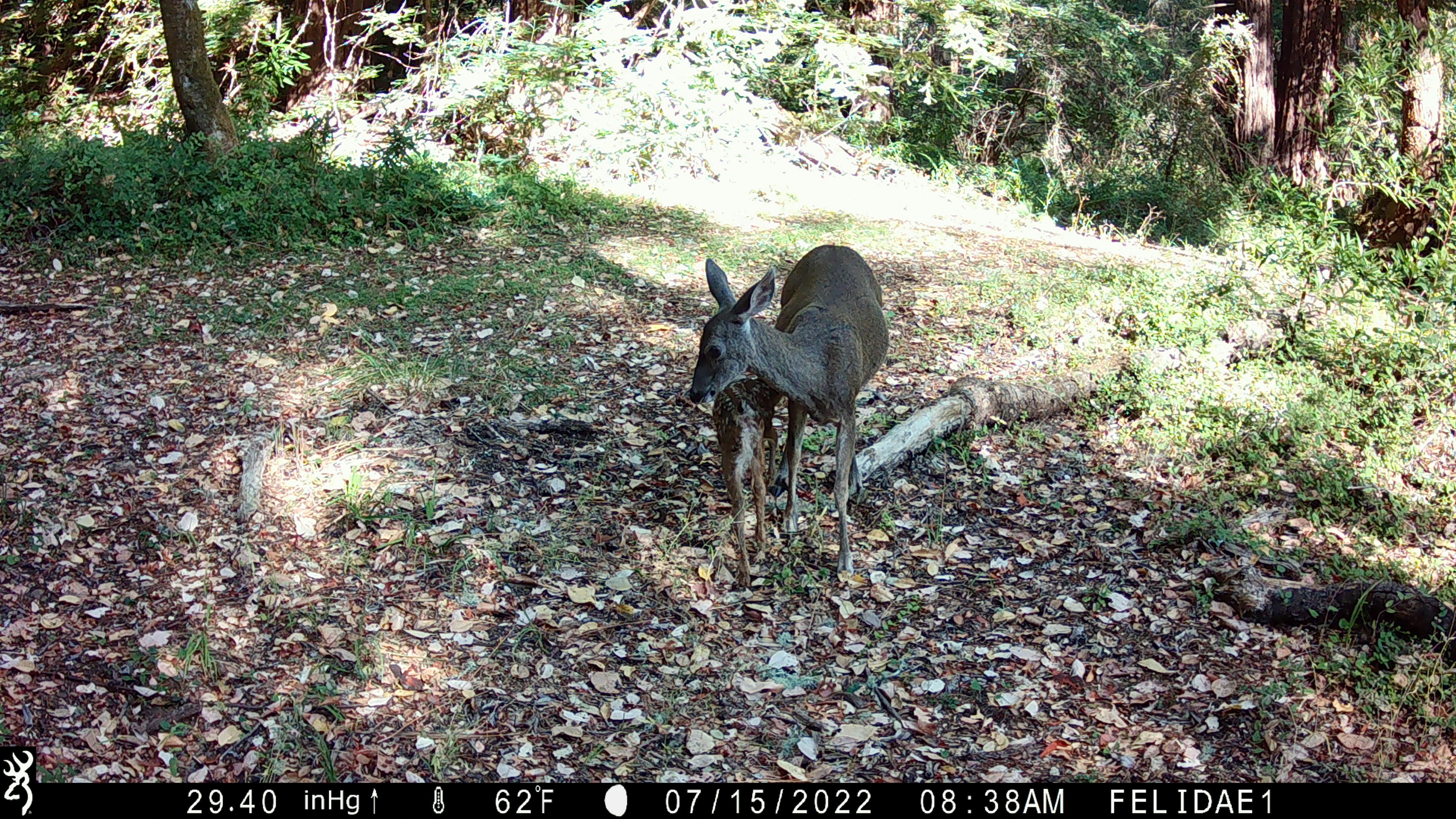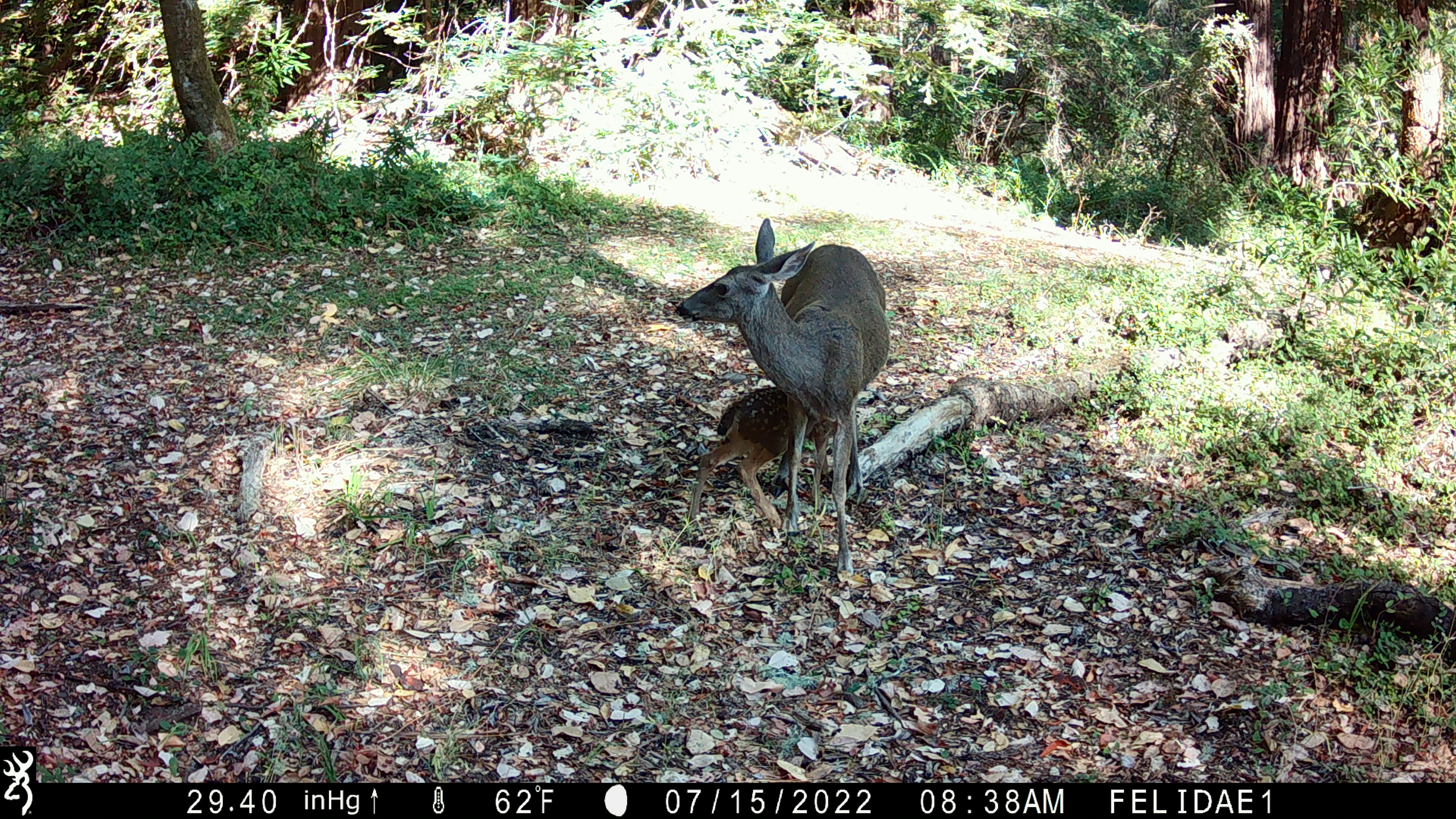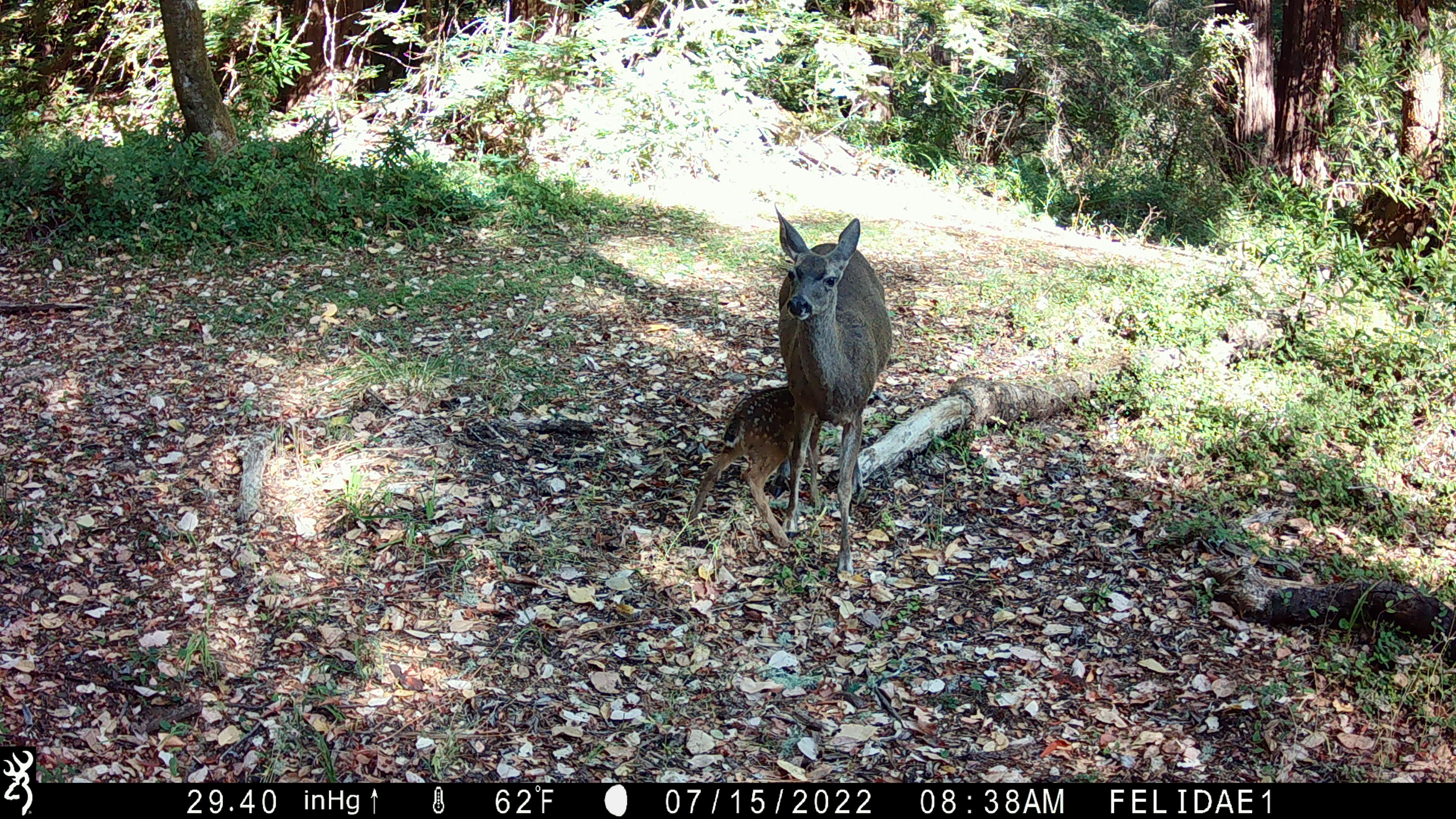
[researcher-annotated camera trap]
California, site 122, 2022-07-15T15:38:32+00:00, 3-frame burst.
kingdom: Animalia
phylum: Chordata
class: Mammalia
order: Artiodactyla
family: Cervidae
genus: Odocoileus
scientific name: Odocoileus hemionus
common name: mule deer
Mule deer (Odocoileus hemionus).